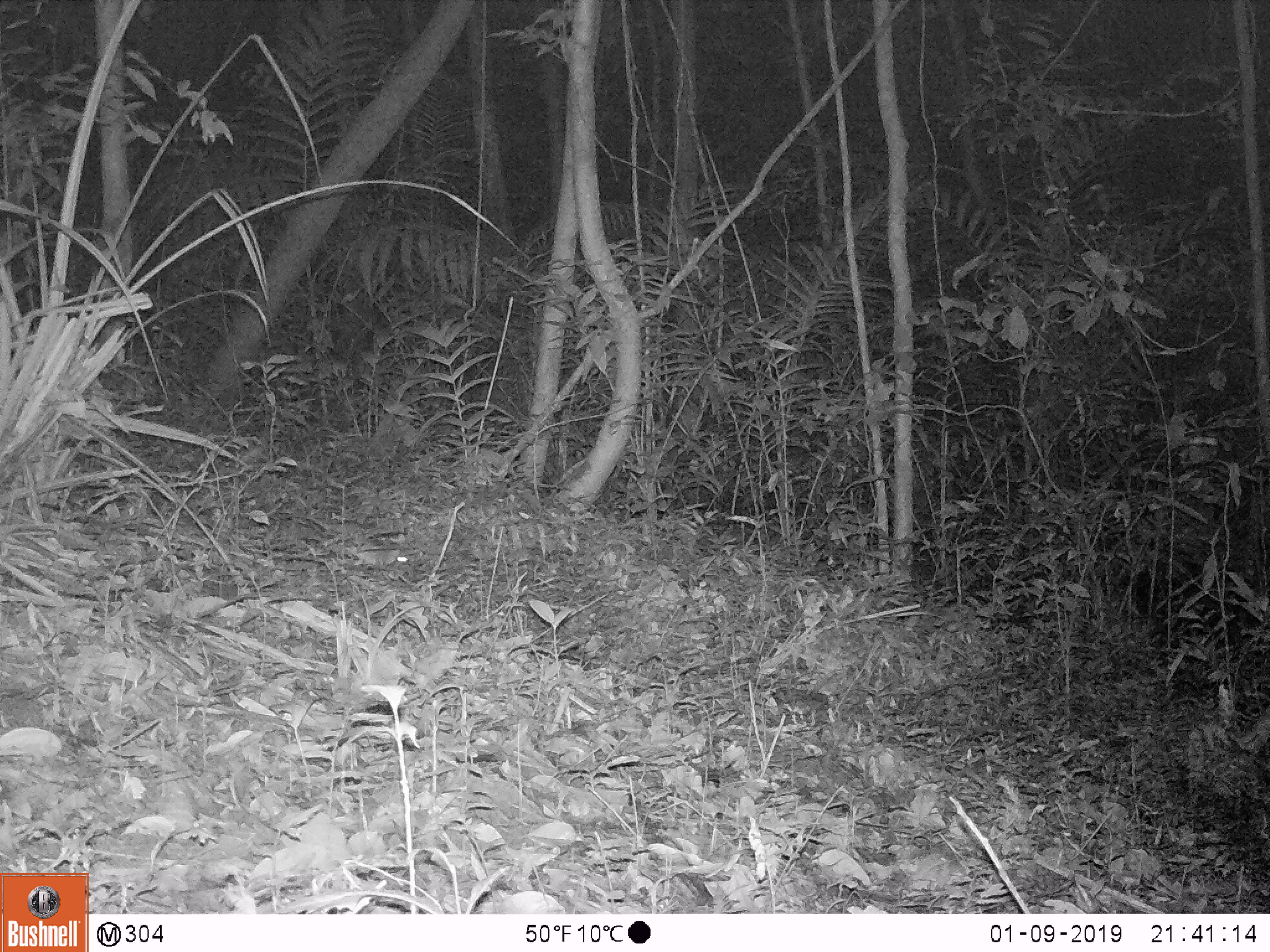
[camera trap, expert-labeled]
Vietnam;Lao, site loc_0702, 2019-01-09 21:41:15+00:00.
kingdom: Animalia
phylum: Chordata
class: Mammalia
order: Rodentia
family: Muridae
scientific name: Muridae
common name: old-world mice and rats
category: unidentified murid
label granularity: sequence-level